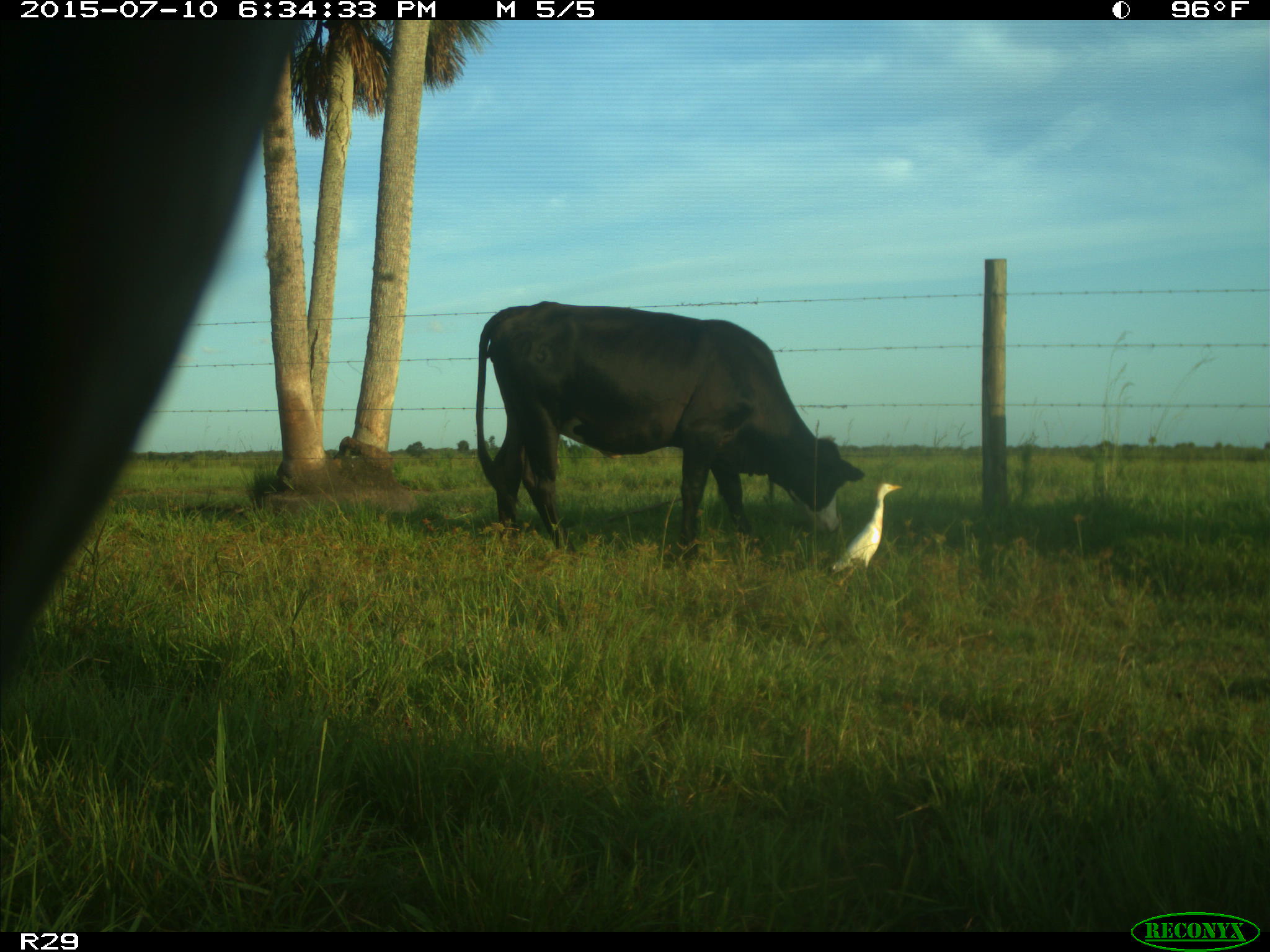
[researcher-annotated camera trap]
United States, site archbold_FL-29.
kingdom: Animalia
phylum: Chordata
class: Mammalia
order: Artiodactyla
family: Bovidae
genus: Bos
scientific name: Bos taurus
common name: domestic cow